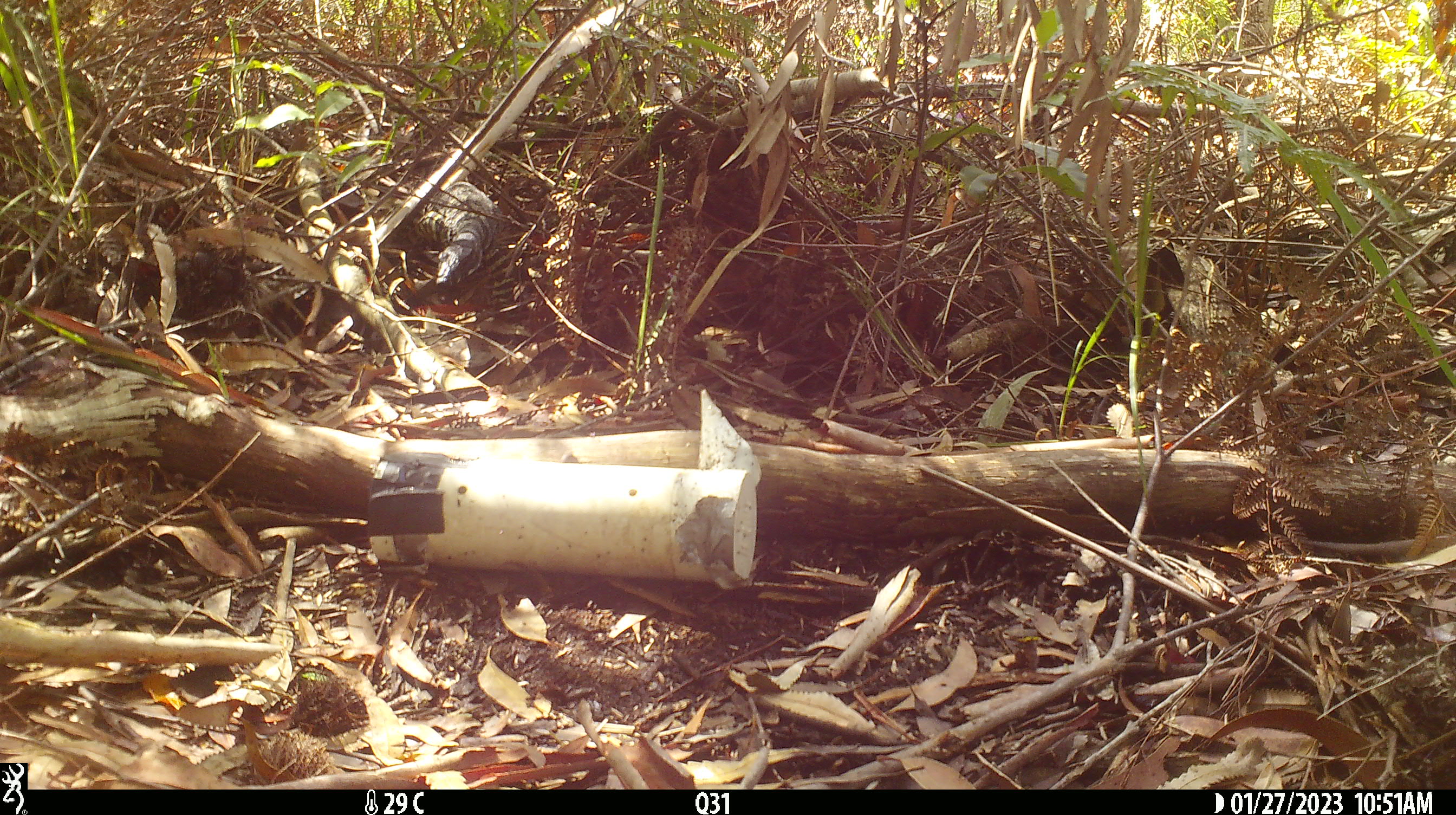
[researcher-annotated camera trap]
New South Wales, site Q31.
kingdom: Animalia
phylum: Chordata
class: Reptilia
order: Squamata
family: Varanidae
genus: Varanus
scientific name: Varanus varius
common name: lace monitor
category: goanna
Goanna (lace monitor) (Varanus varius).